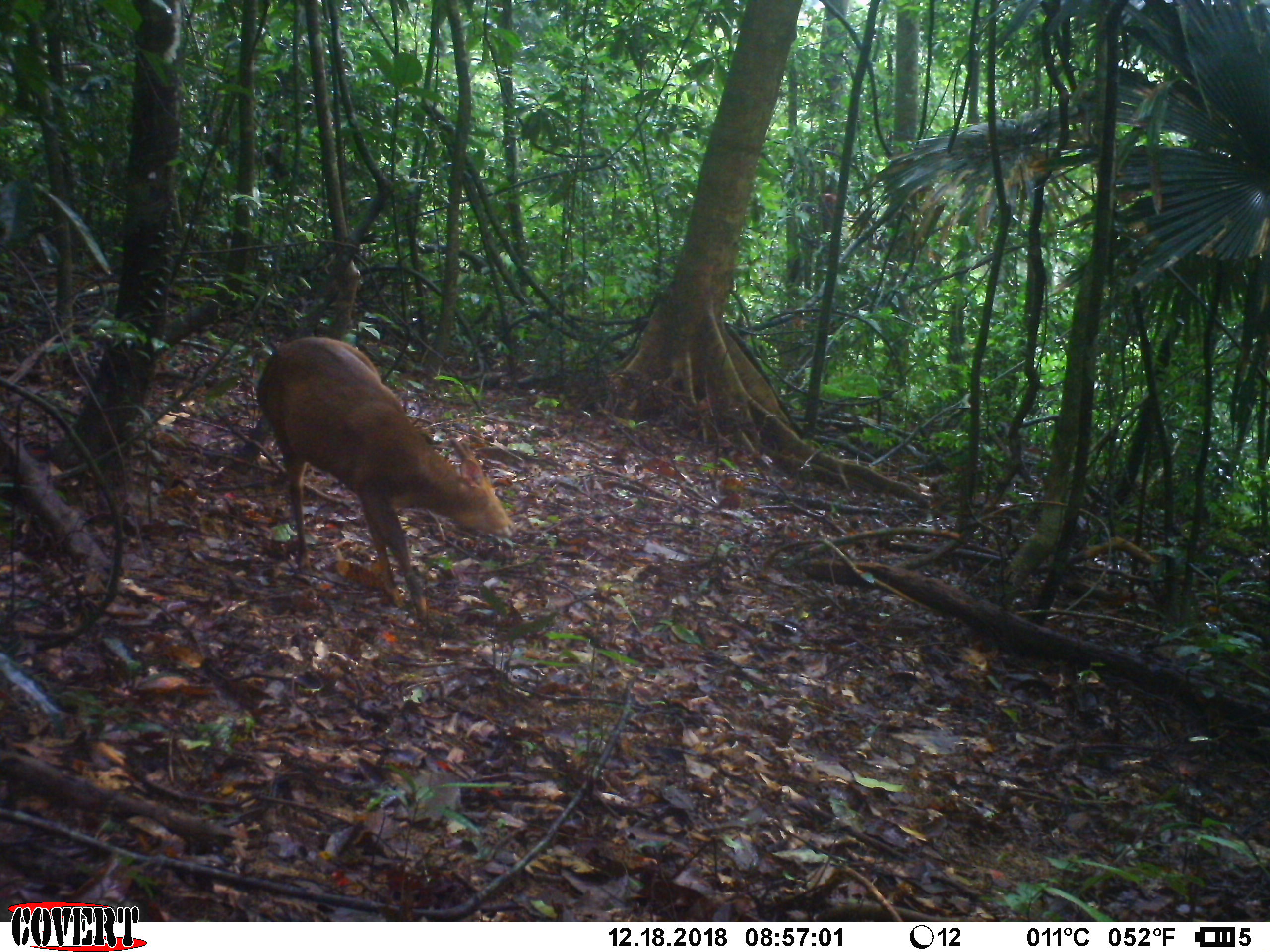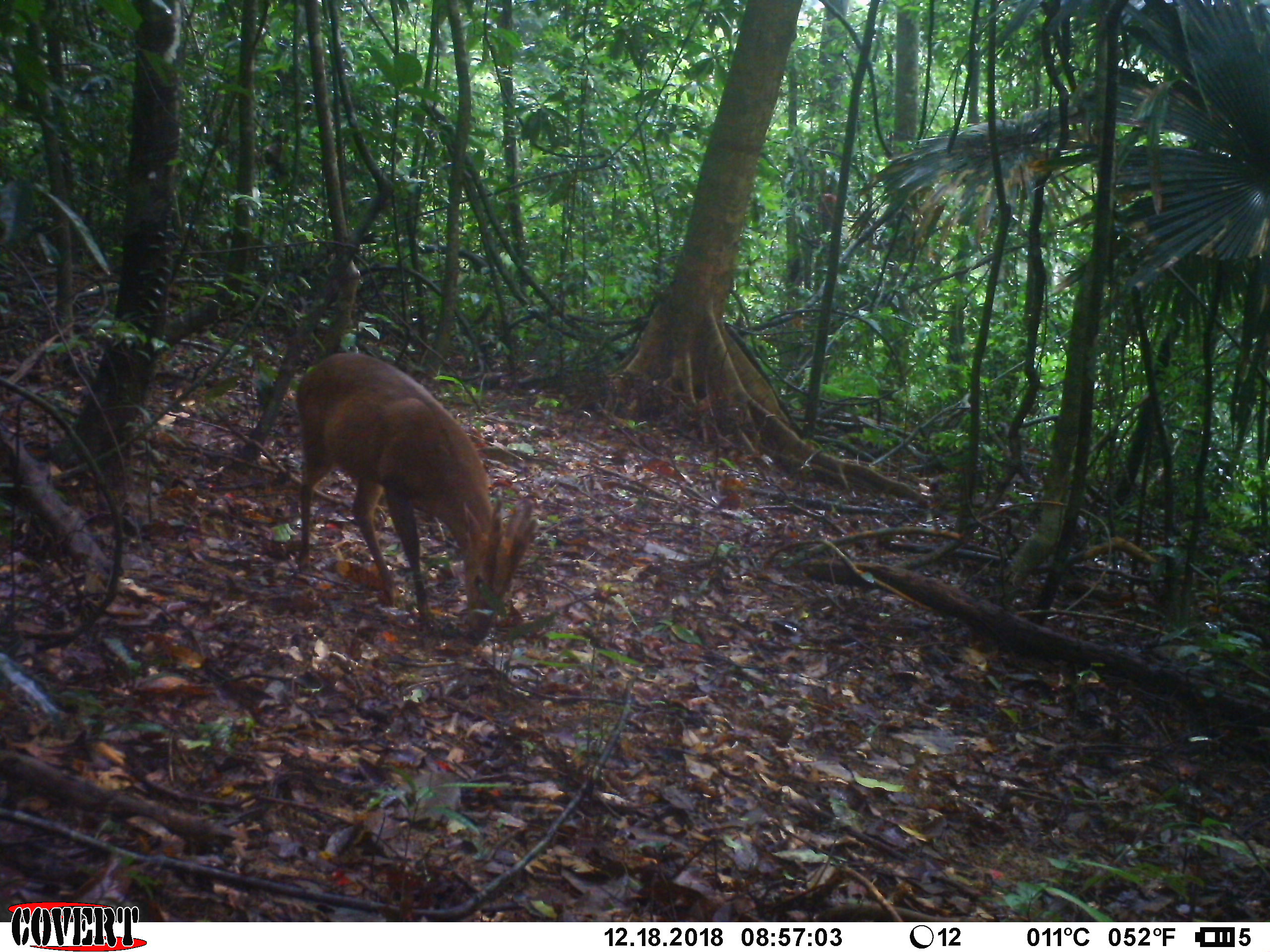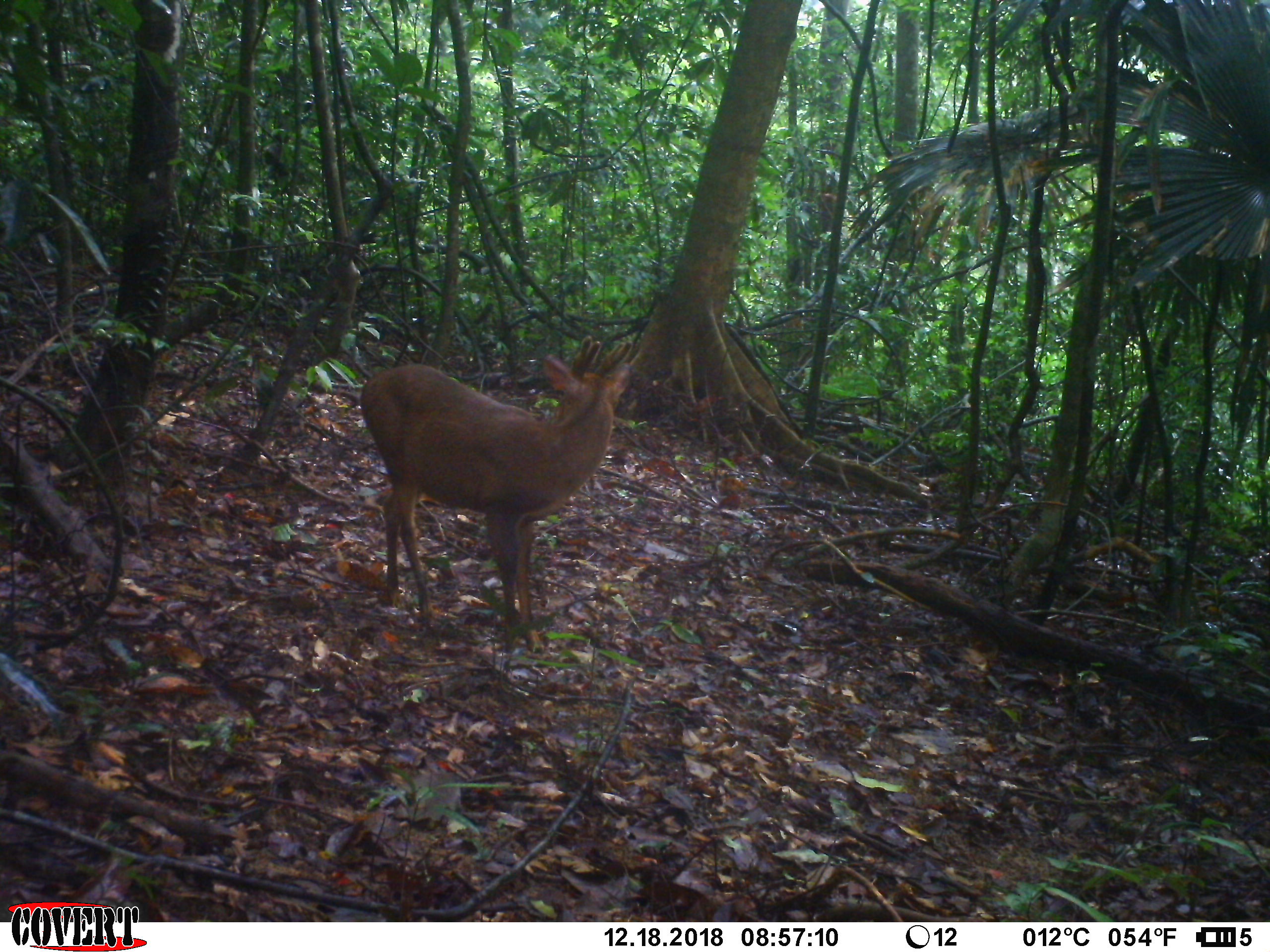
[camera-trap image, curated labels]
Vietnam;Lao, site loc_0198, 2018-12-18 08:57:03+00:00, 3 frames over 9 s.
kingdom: Animalia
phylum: Chordata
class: Mammalia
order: Artiodactyla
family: Cervidae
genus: Muntiacus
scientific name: Muntiacus vuquangensis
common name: large-antlered muntjac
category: large antlered muntjac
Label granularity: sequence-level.